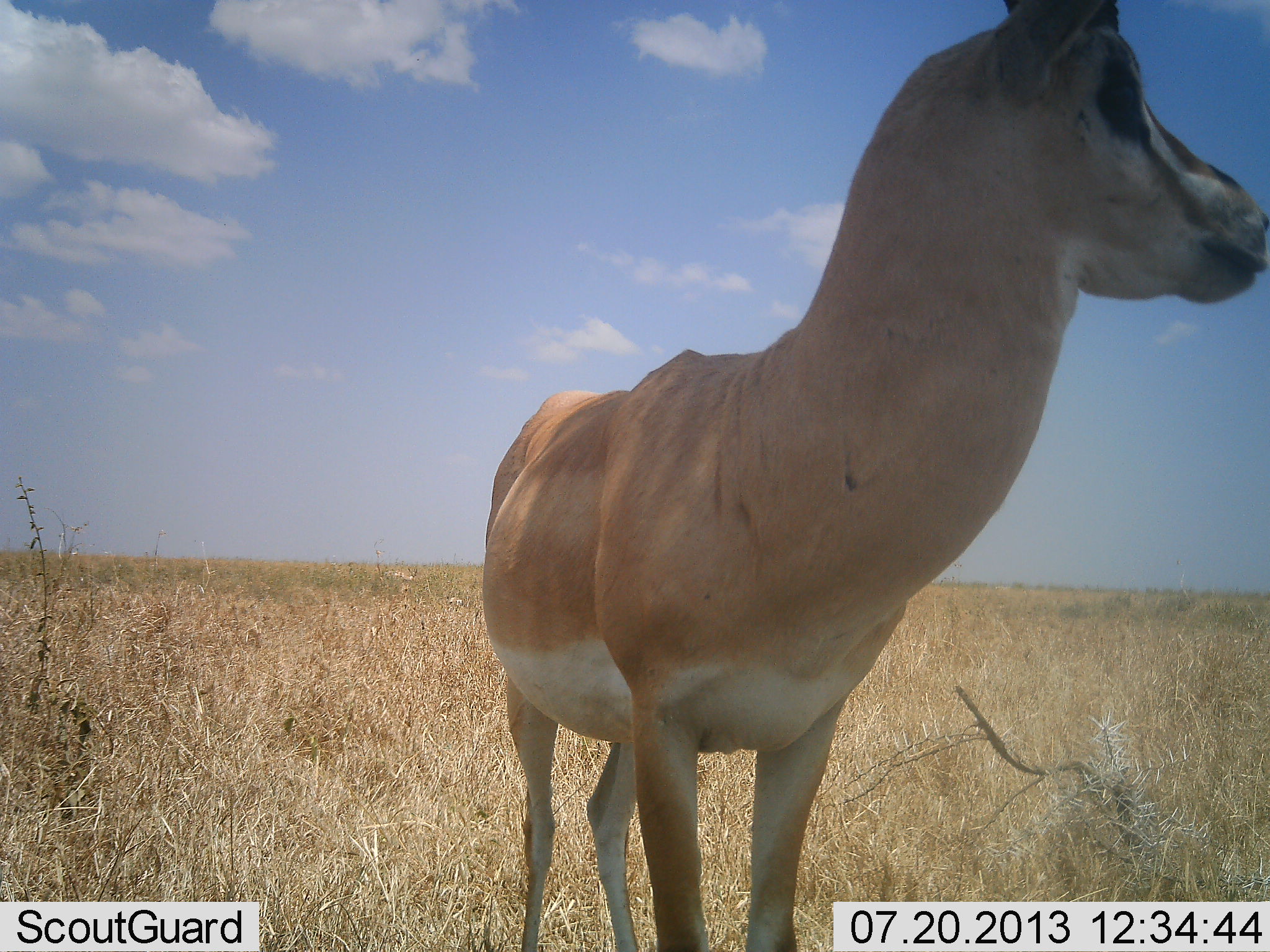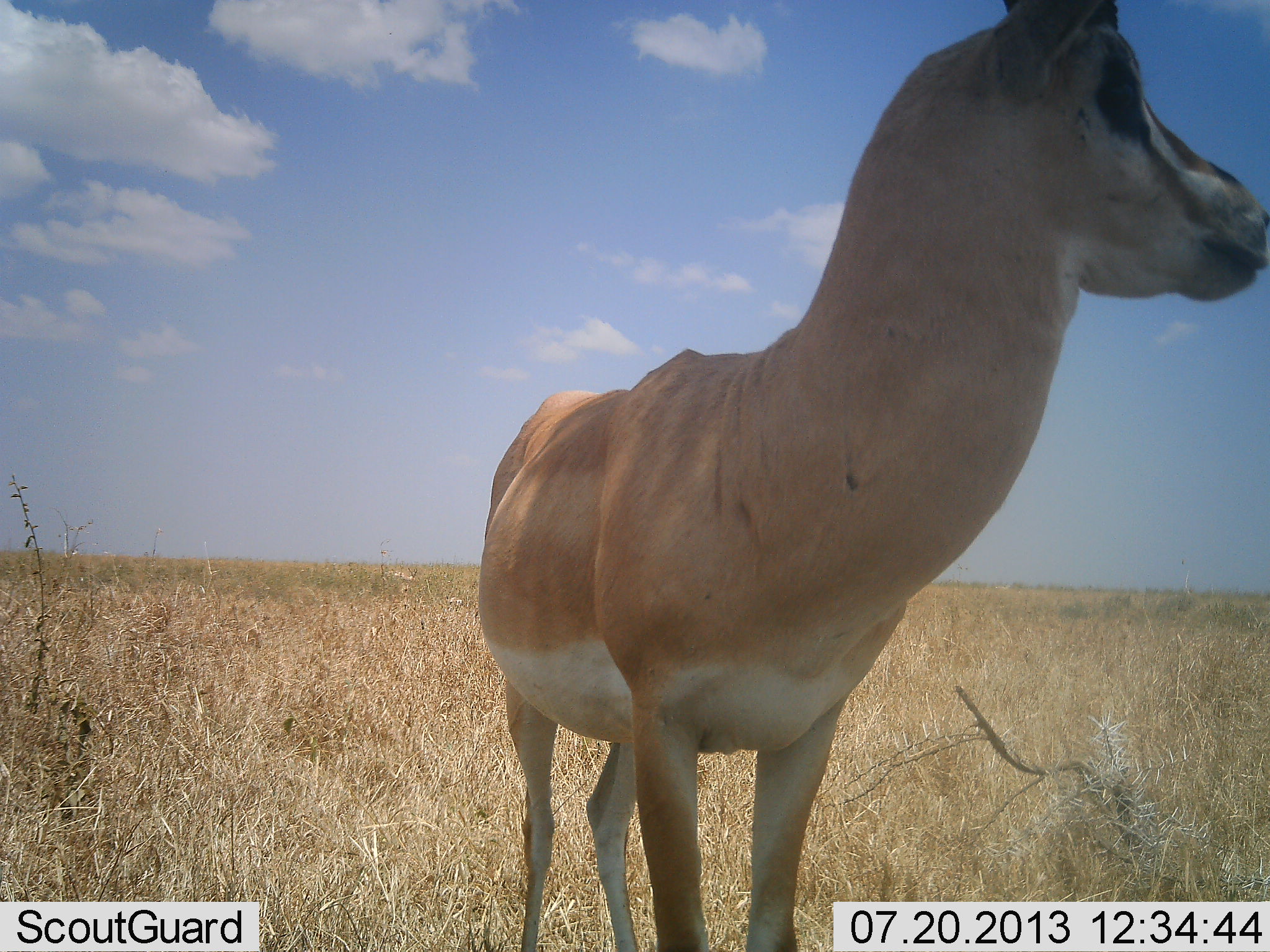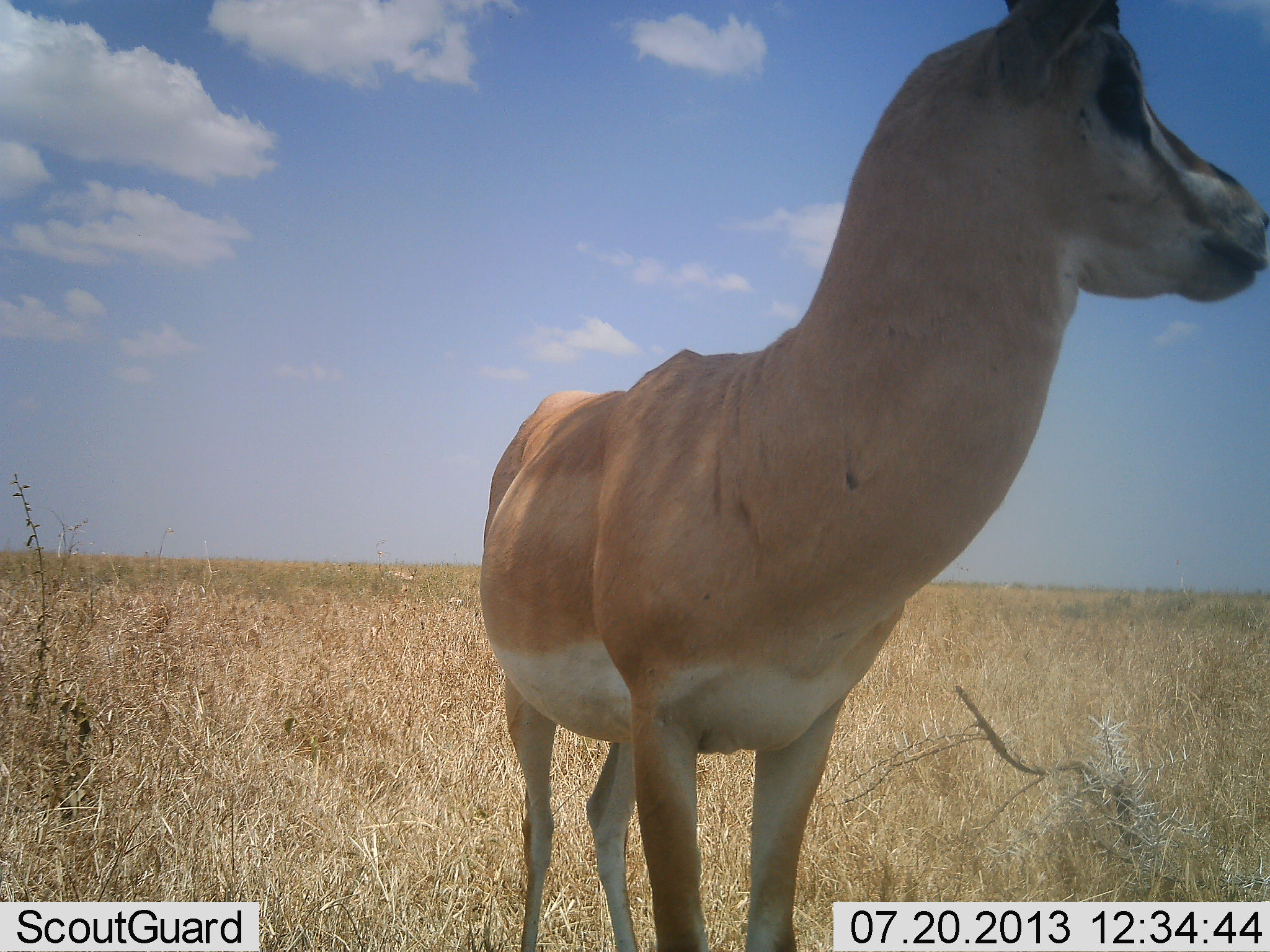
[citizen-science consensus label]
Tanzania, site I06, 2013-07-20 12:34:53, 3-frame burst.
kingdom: Animalia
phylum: Chordata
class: Mammalia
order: Artiodactyla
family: Bovidae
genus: Nanger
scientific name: Nanger granti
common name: grant's gazelle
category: gazellegrants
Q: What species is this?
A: Gazellegrants (grant's gazelle) (Nanger granti).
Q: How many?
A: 1.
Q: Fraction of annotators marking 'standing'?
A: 100%.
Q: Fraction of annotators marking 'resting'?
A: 0%.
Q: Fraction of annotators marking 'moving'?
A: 0%.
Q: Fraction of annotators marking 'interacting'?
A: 0%.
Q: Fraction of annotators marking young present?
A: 0%.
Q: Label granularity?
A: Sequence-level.